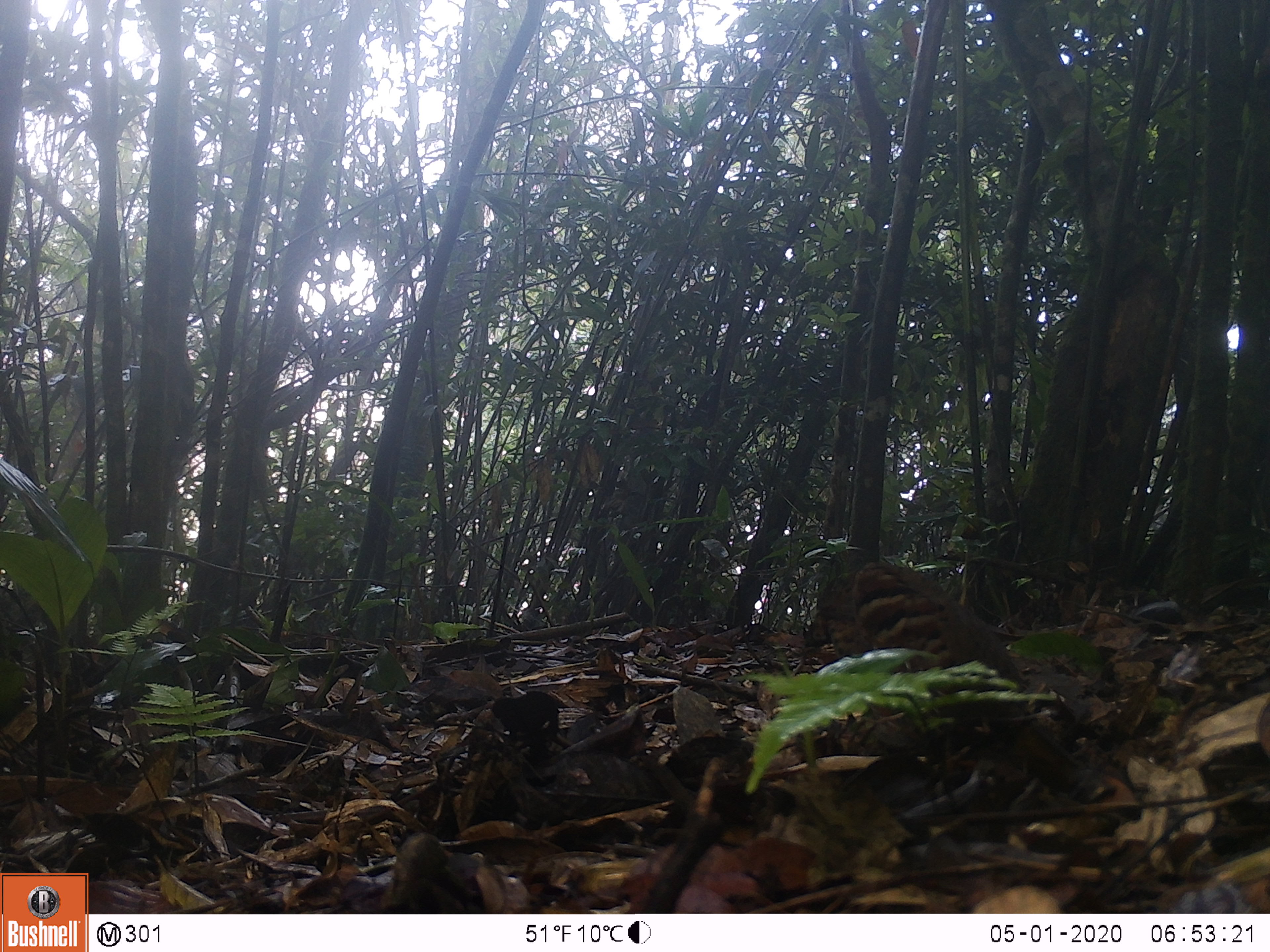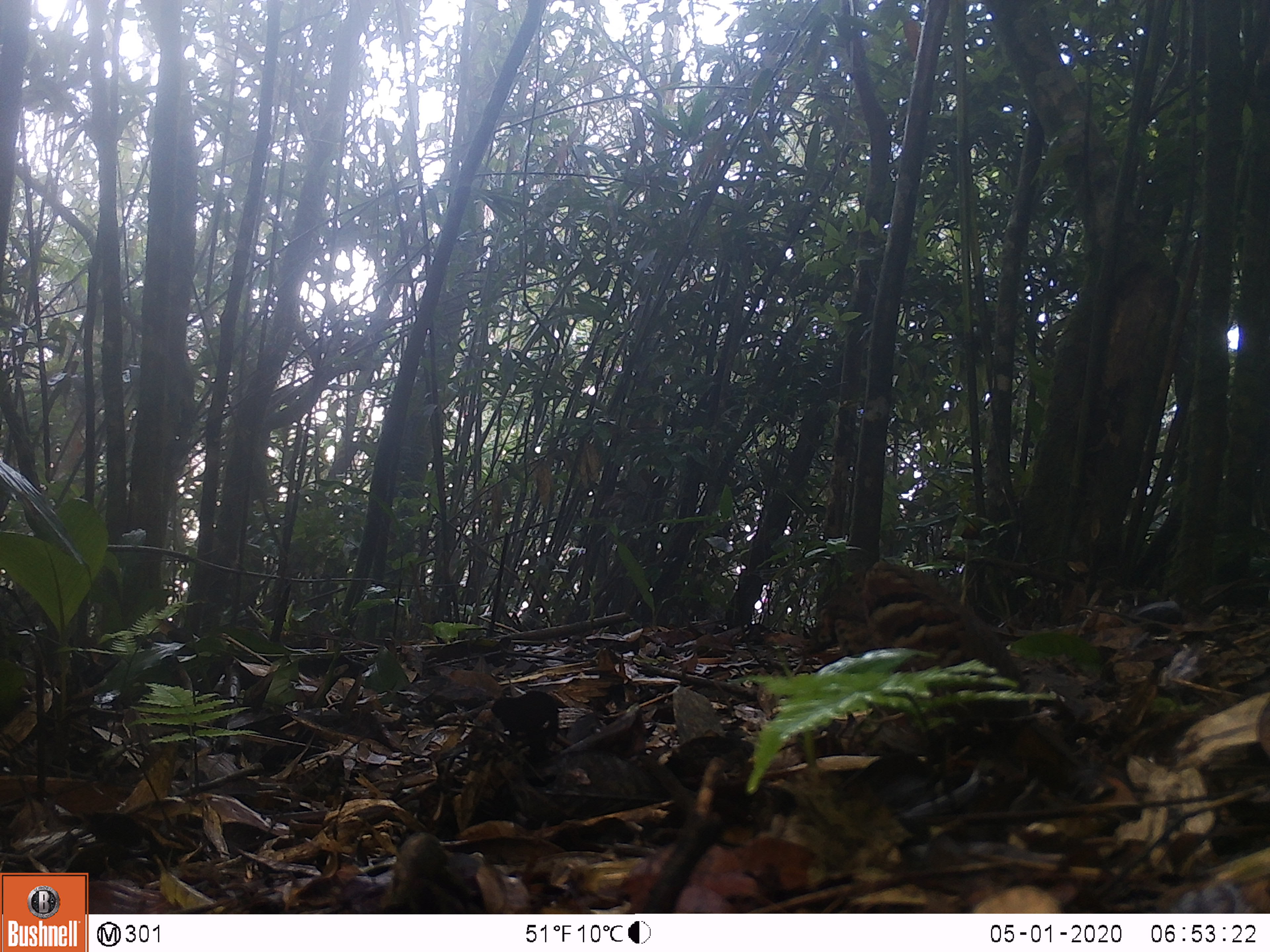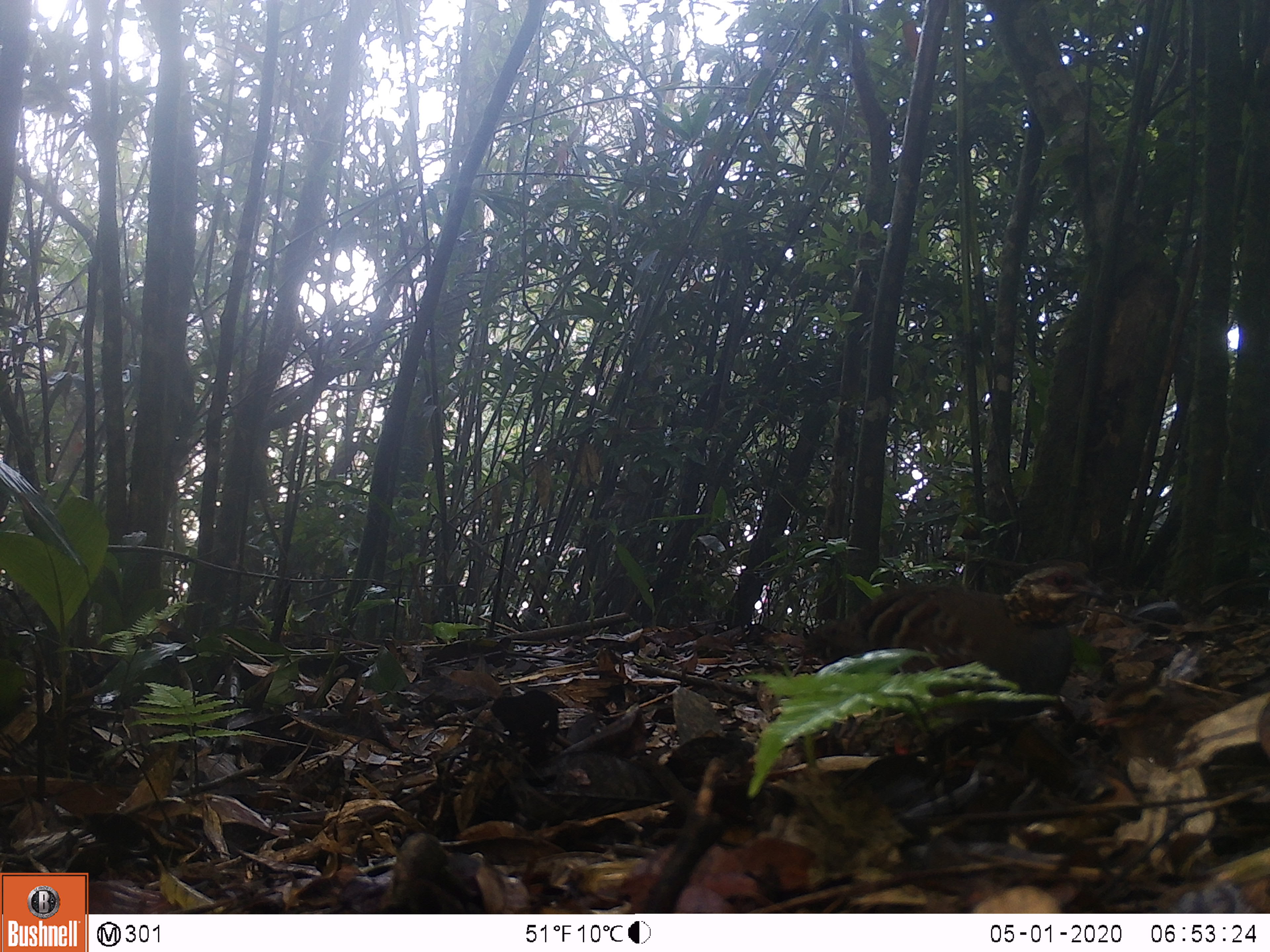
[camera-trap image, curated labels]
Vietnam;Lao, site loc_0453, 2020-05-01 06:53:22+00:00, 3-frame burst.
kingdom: Animalia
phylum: Chordata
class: Aves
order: Galliformes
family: Phasianidae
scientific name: Phasianidae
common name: partridge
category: unidentified partridge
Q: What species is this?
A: Unidentified partridge (partridge) (Phasianidae).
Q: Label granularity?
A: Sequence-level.